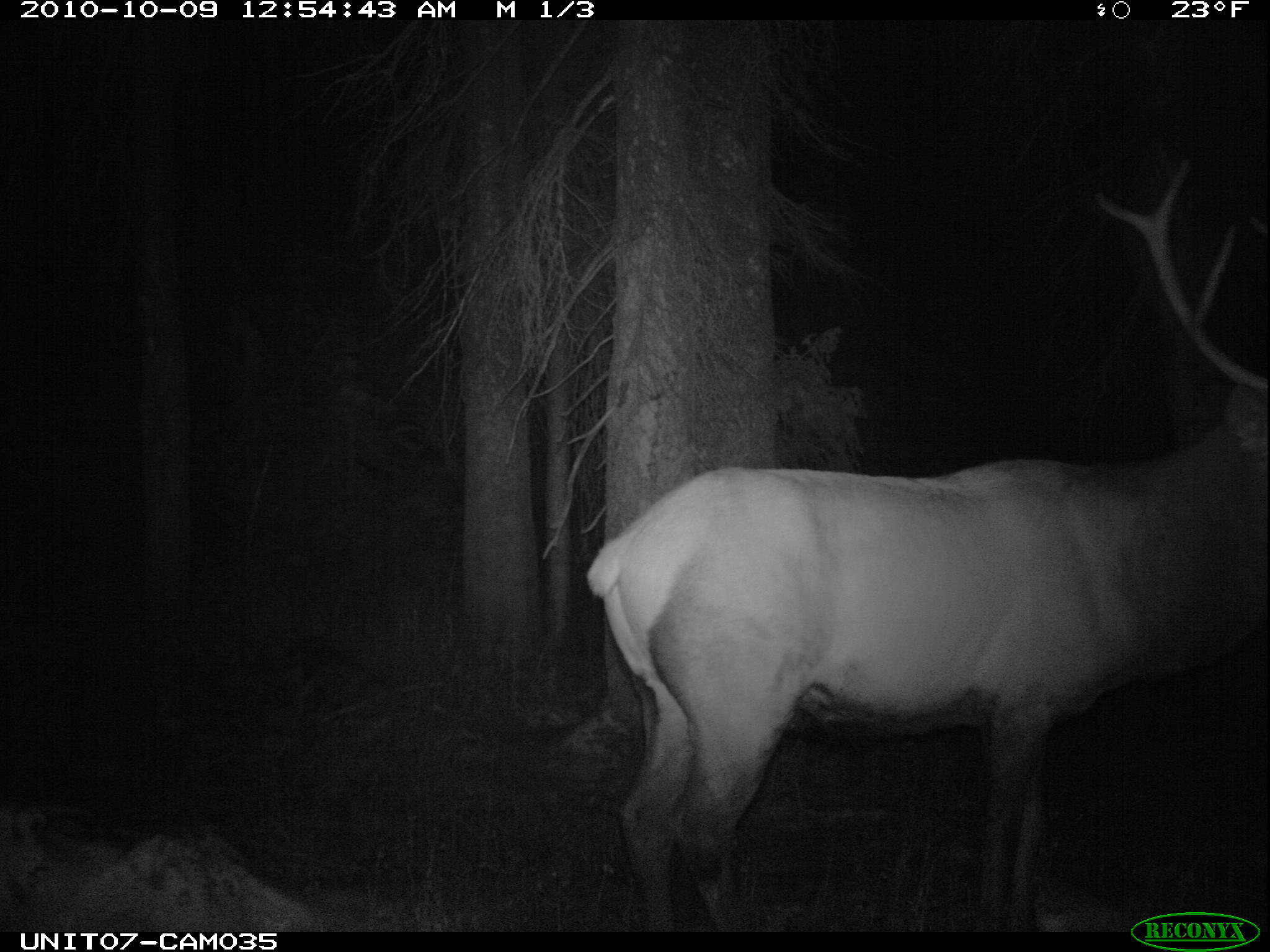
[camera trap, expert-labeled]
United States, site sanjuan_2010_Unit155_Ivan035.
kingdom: Animalia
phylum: Chordata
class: Mammalia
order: Artiodactyla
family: Cervidae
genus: Cervus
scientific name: Cervus elaphus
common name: red deer